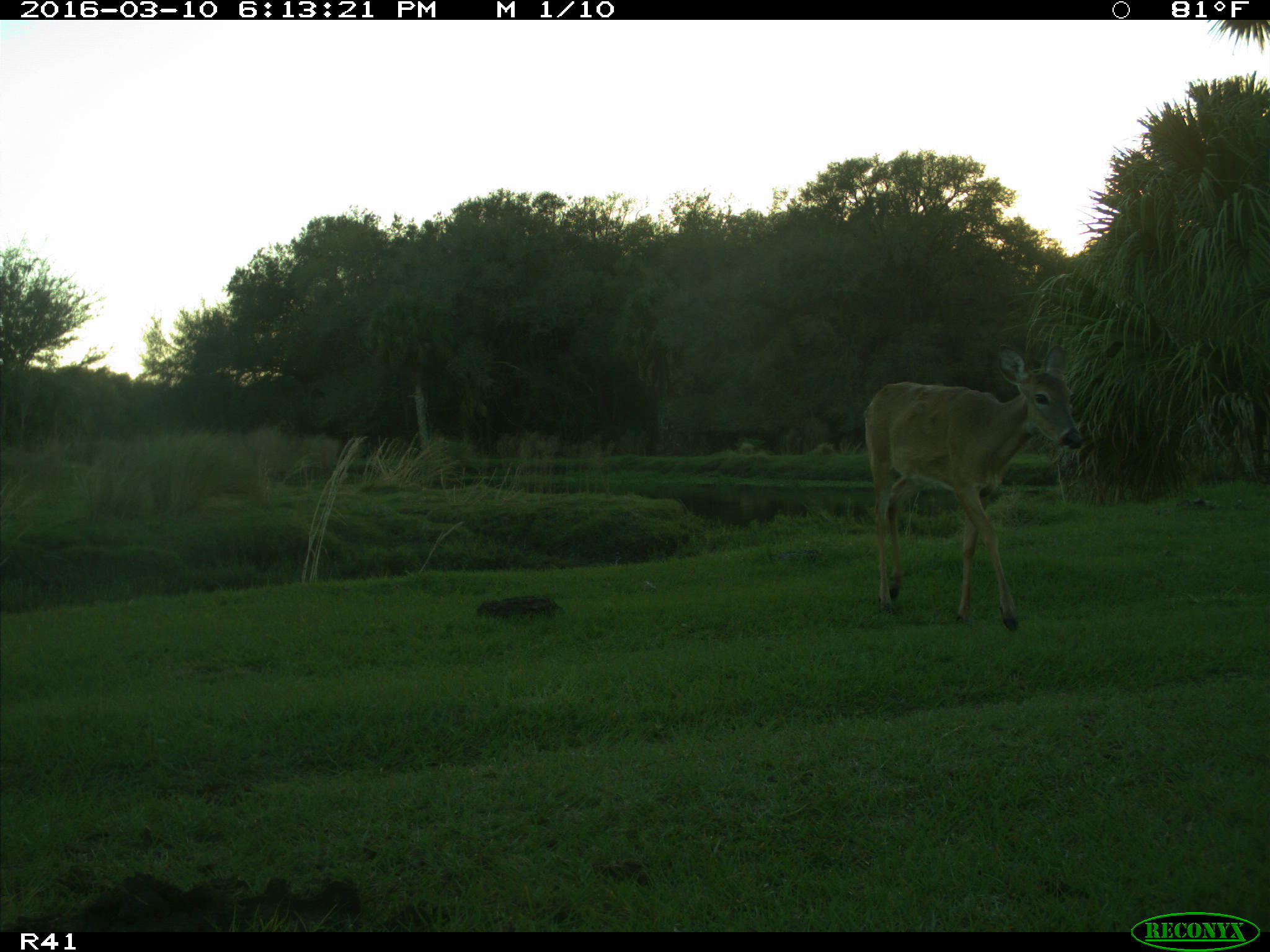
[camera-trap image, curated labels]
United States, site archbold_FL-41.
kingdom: Animalia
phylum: Chordata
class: Mammalia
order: Artiodactyla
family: Cervidae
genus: Odocoileus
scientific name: Odocoileus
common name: deer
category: unidentified deer